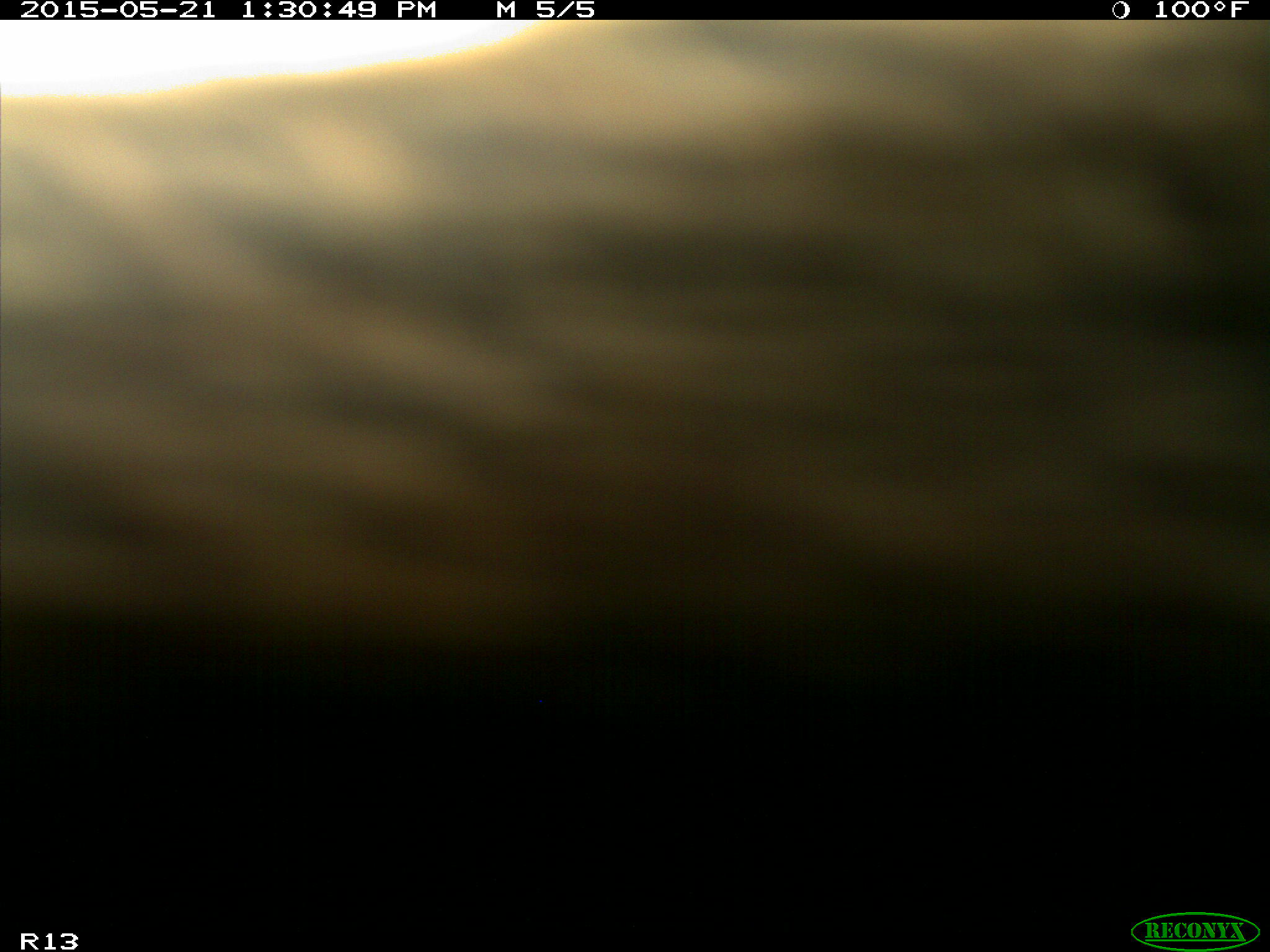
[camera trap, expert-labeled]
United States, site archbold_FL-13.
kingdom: Animalia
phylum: Chordata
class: Mammalia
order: Artiodactyla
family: Bovidae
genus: Bos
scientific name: Bos taurus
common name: domestic cow